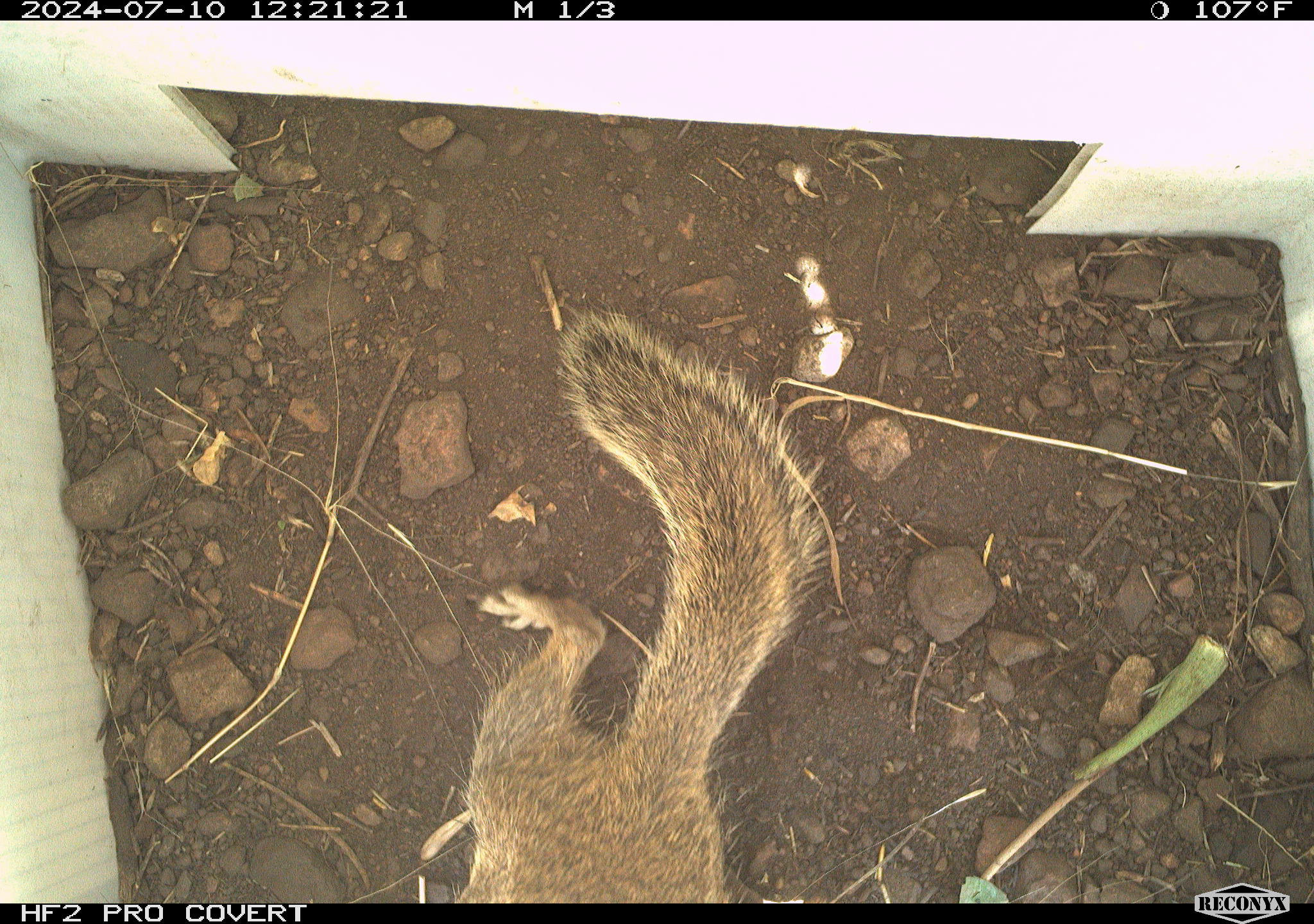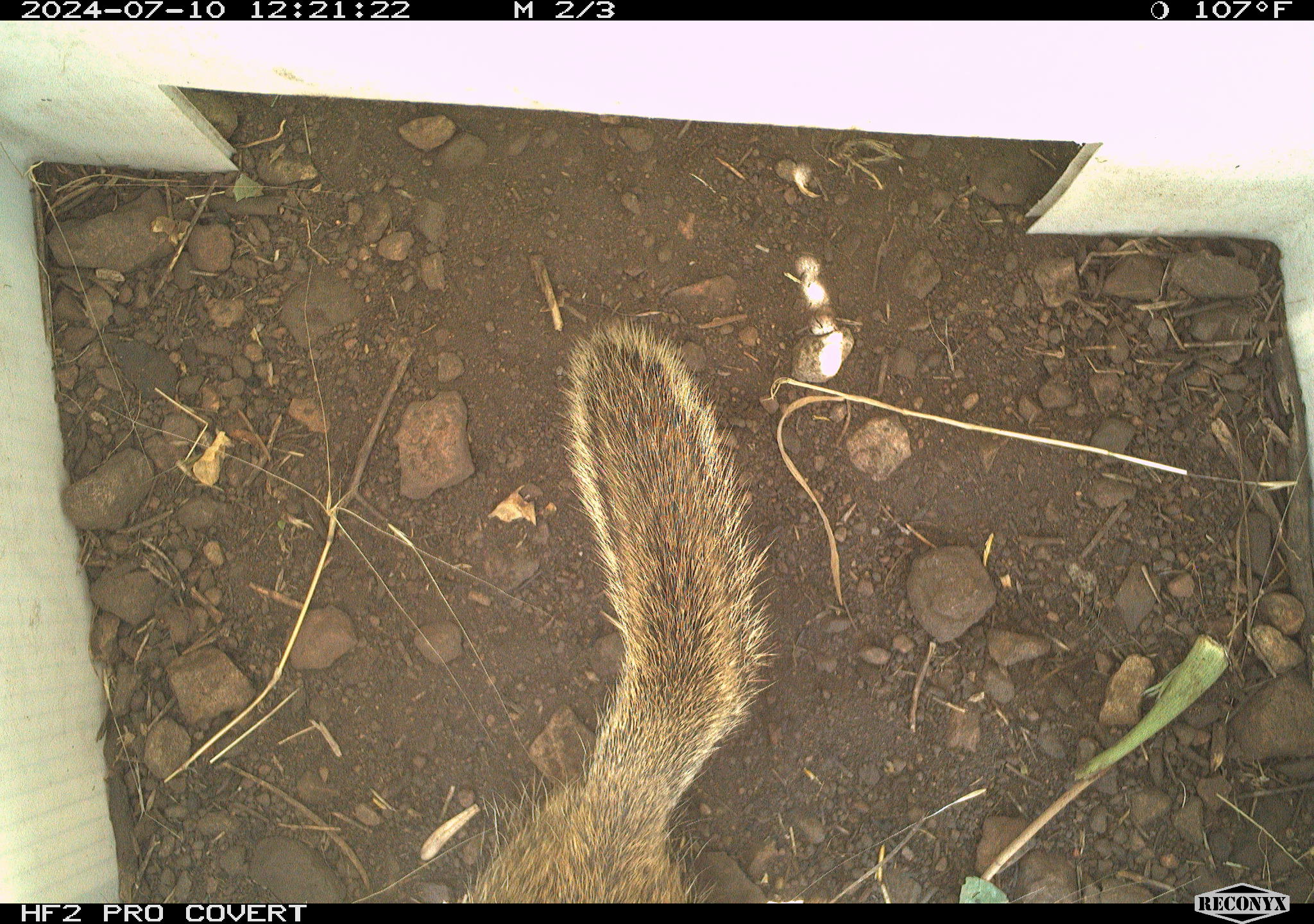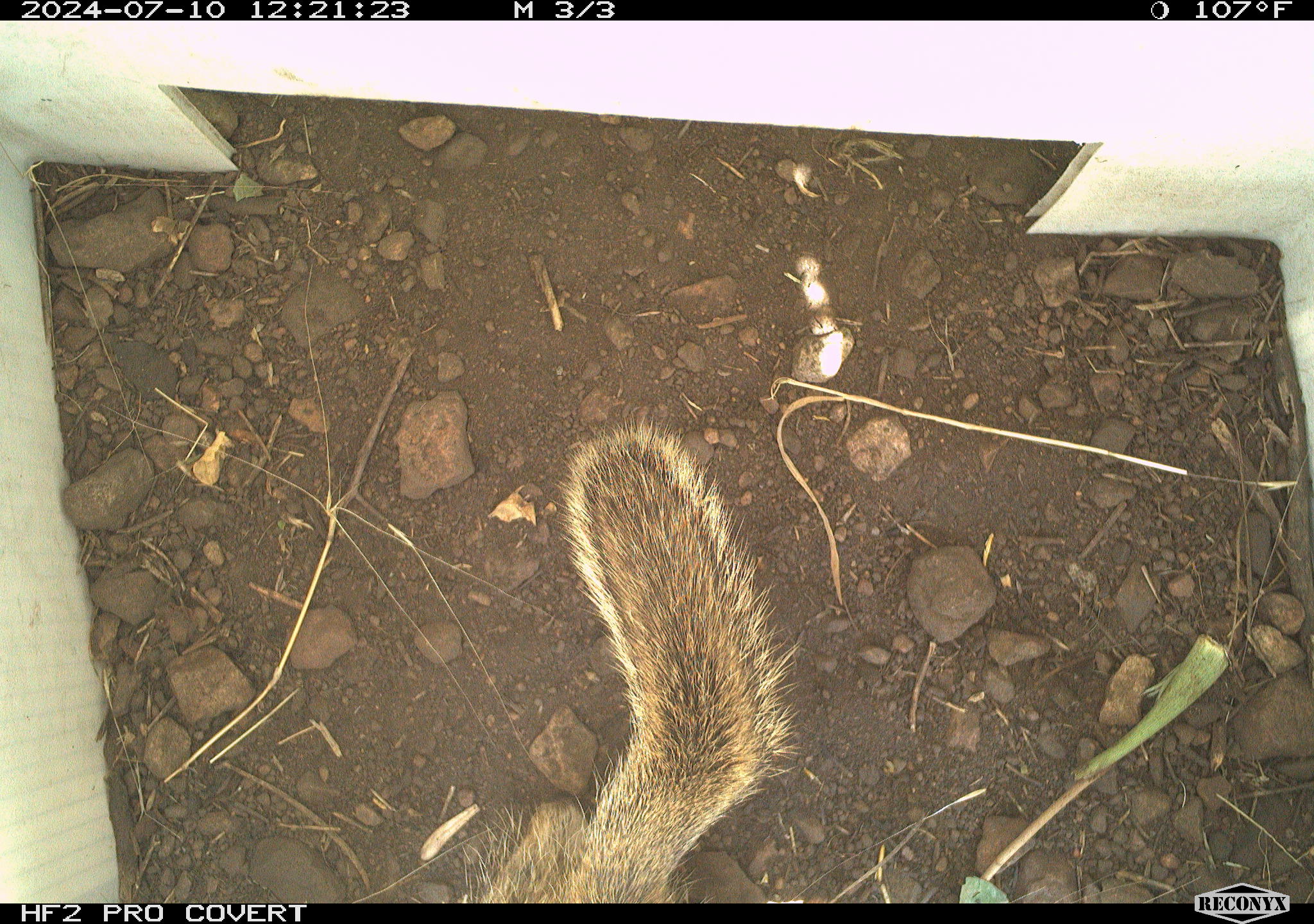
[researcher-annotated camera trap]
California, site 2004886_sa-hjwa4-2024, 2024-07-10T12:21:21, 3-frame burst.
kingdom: Animalia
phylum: Chordata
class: Mammalia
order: Rodentia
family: Sciuridae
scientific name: Sciuridae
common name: squirrels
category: sciuridae family